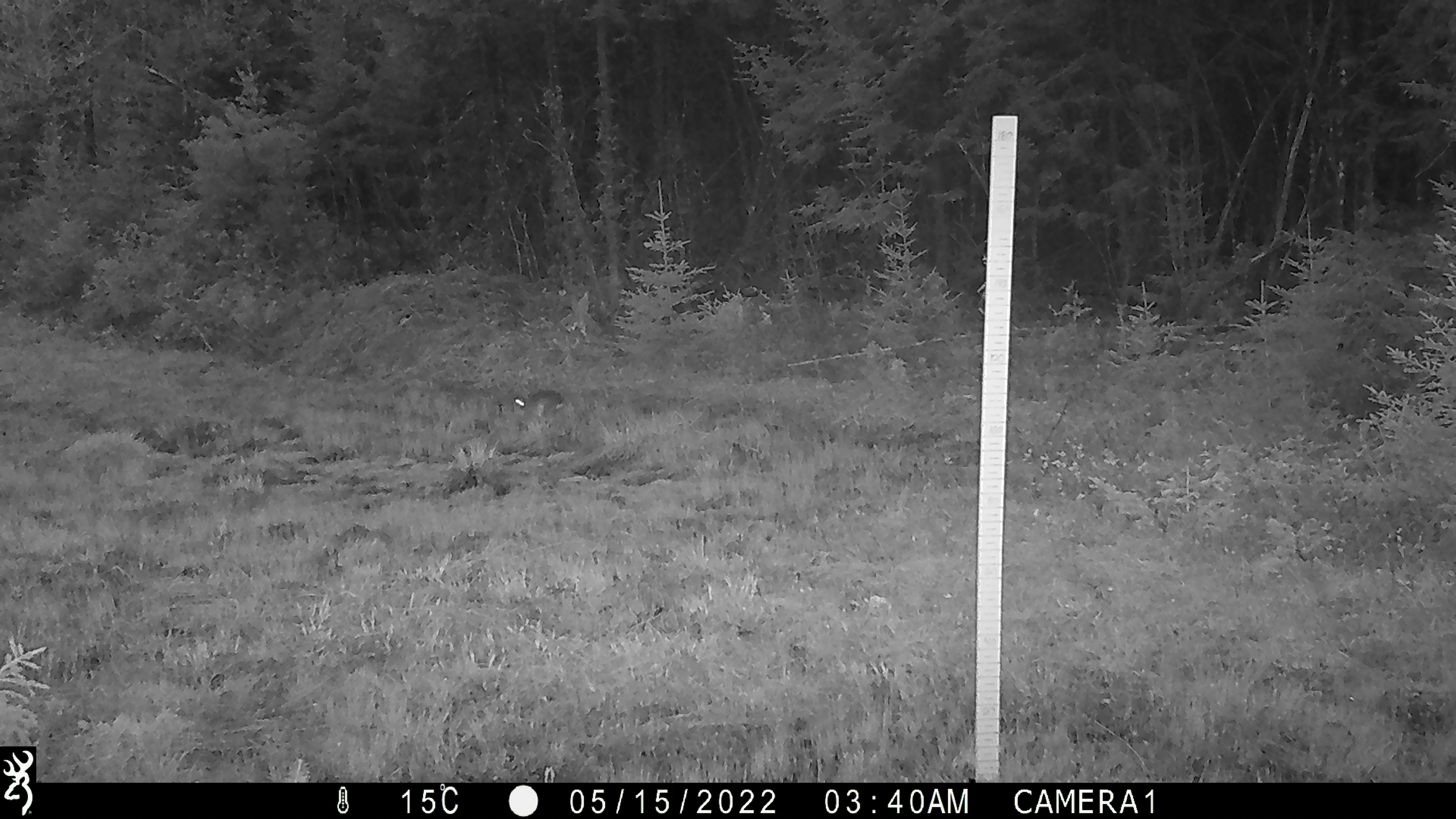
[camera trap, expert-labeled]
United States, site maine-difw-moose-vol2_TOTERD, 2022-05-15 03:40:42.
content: unidentified animal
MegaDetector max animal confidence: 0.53